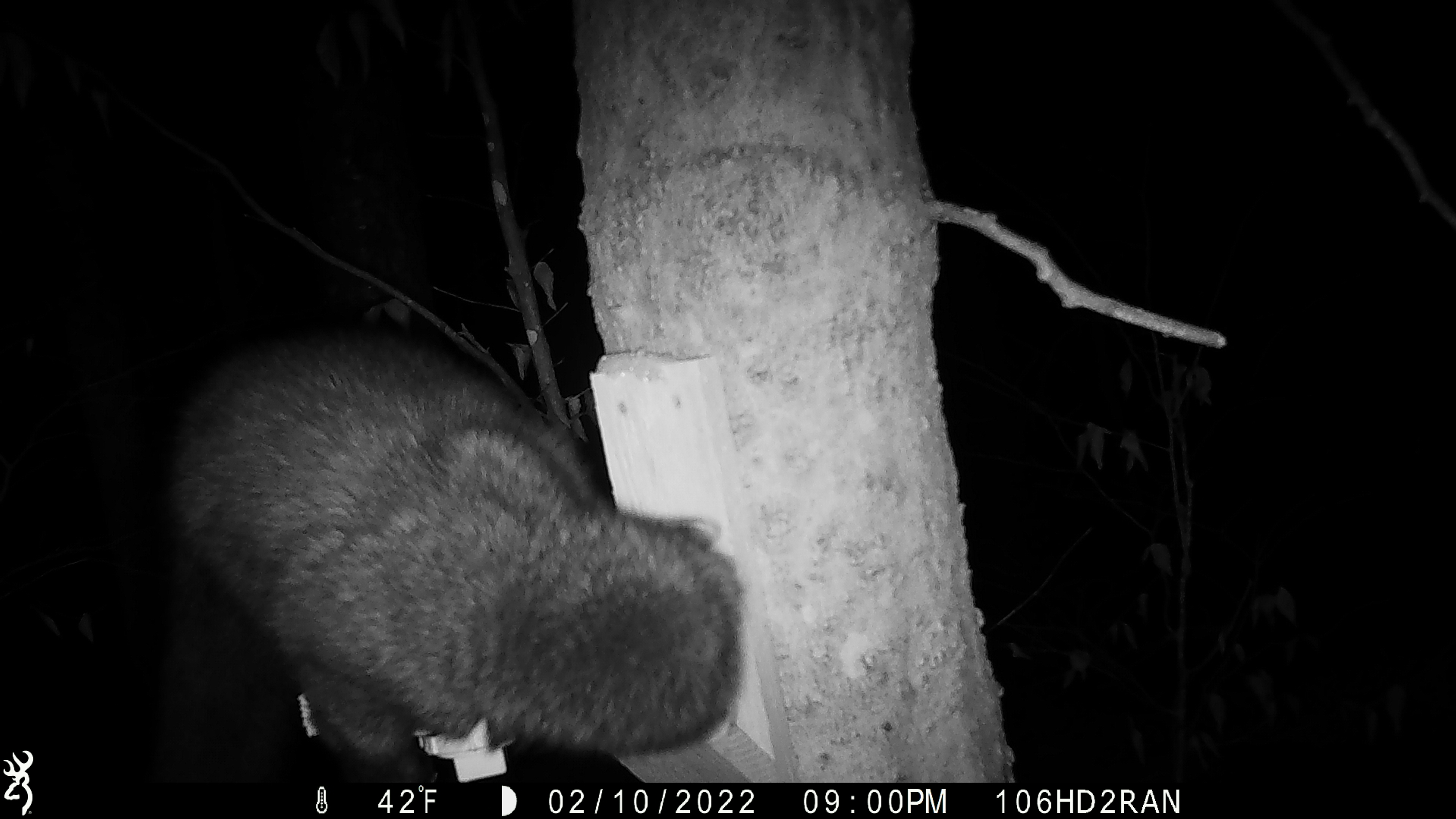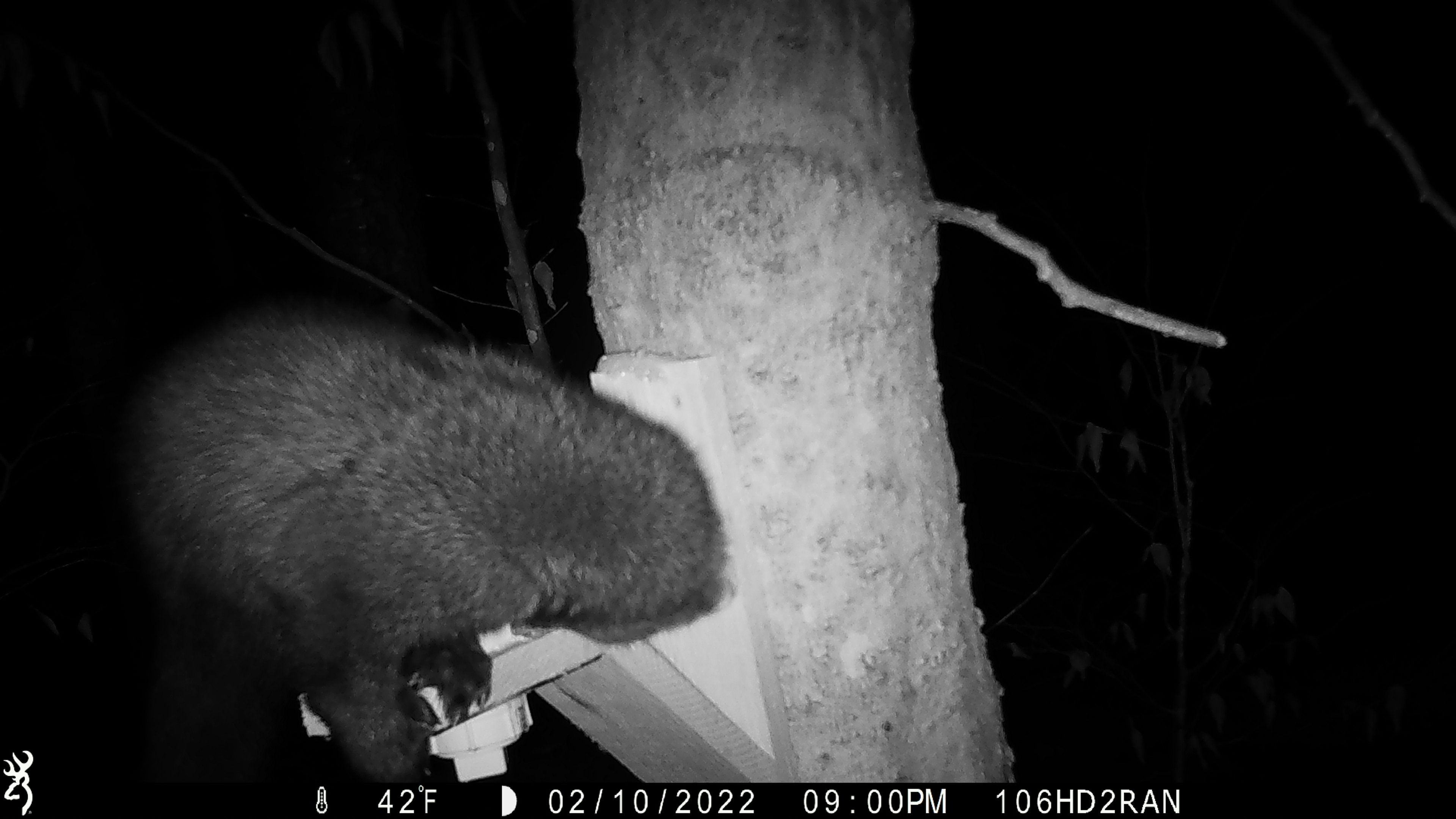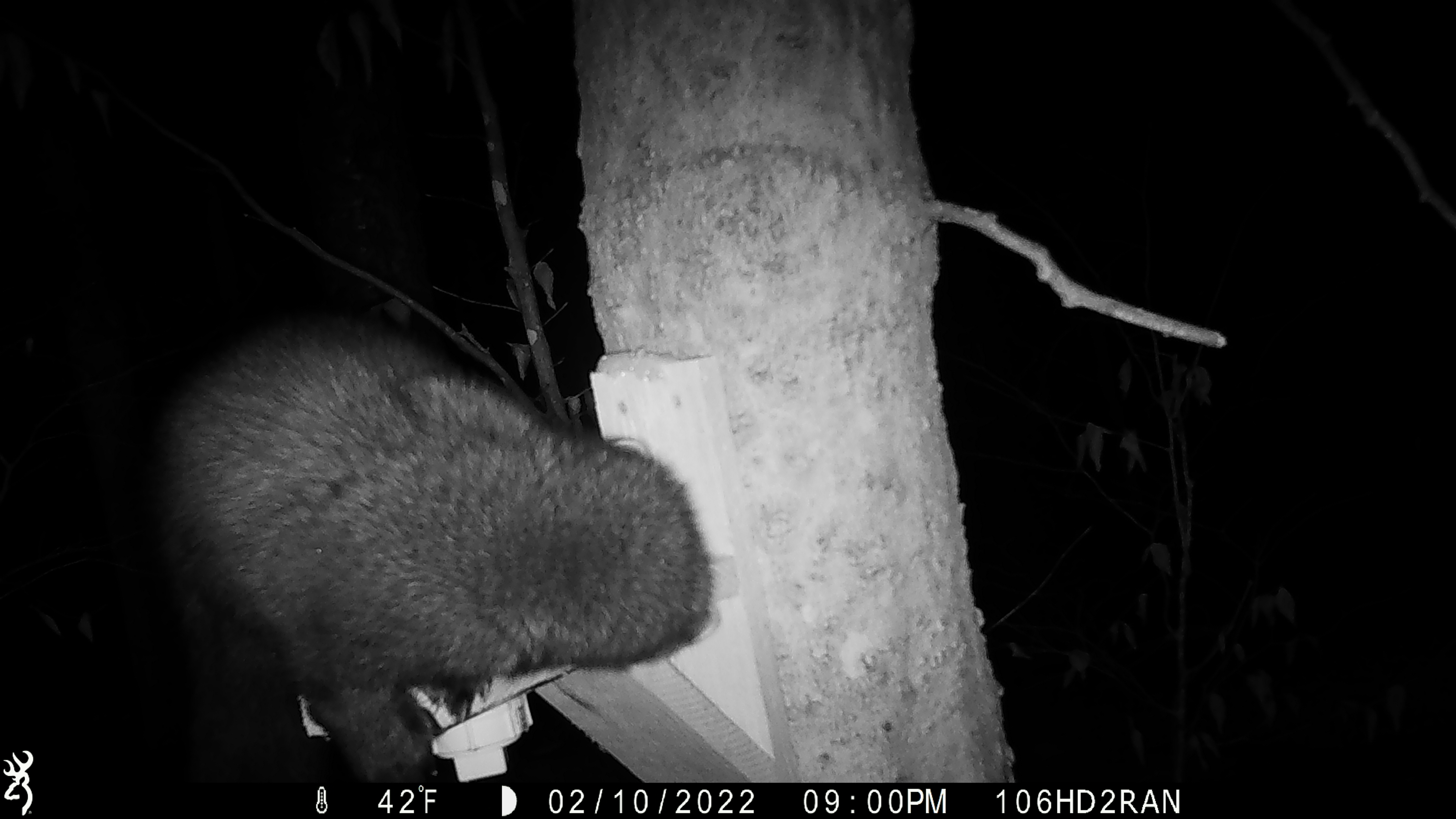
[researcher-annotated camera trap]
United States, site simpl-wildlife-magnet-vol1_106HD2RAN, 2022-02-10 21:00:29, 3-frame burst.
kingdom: Animalia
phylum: Chordata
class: Mammalia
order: Carnivora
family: Mustelidae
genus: Pekania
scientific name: Pekania pennanti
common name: fisher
Fisher (Pekania pennanti).